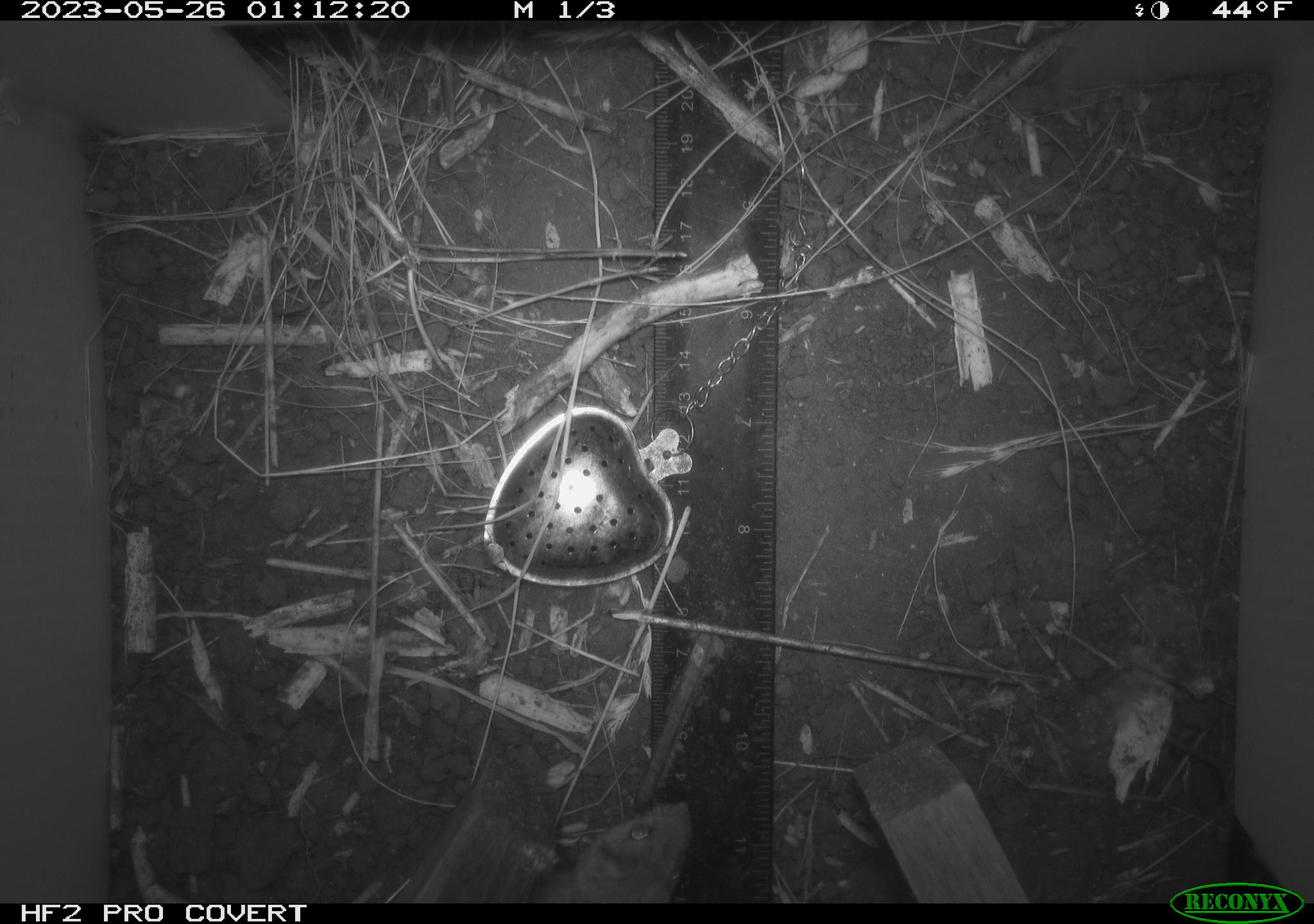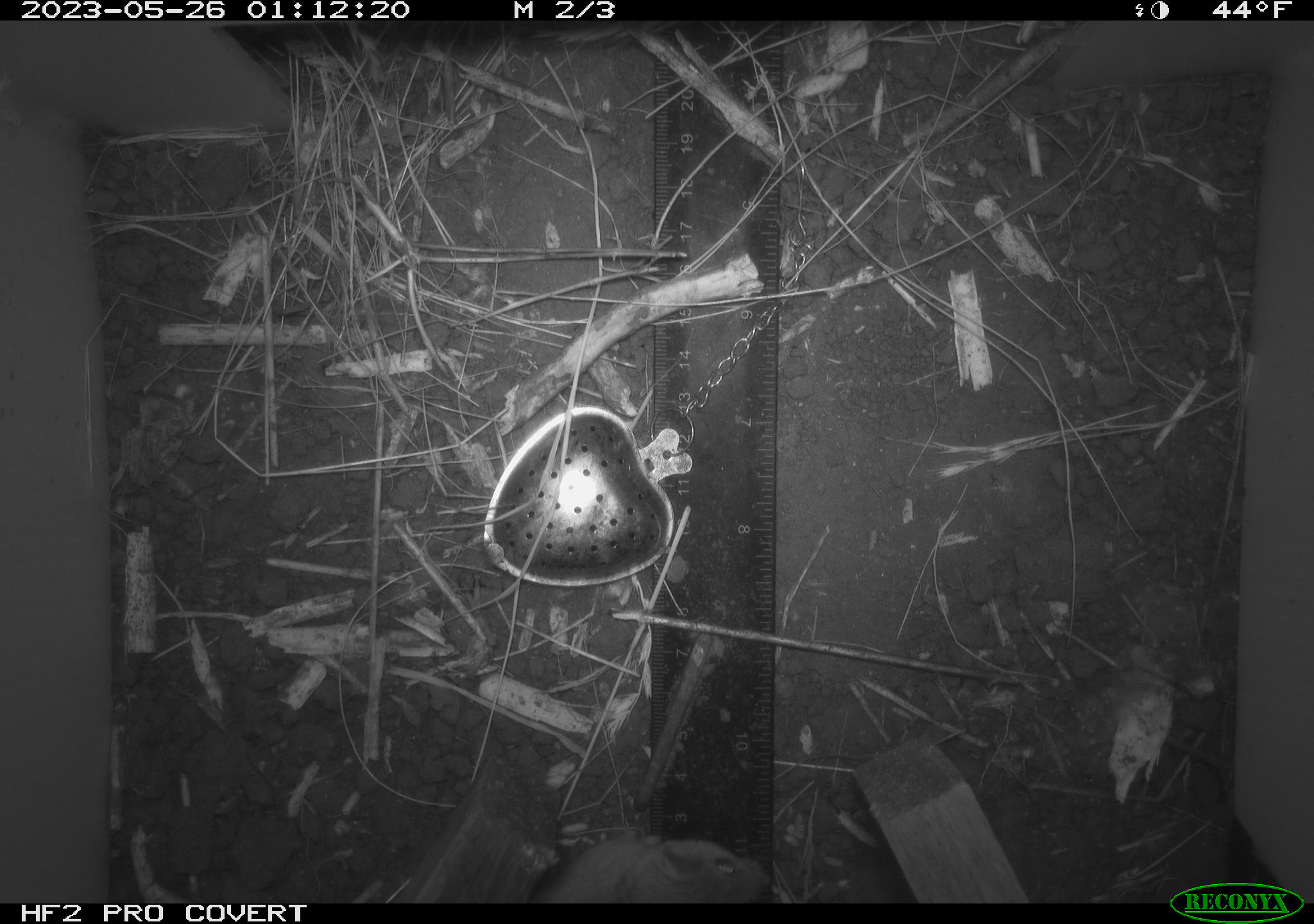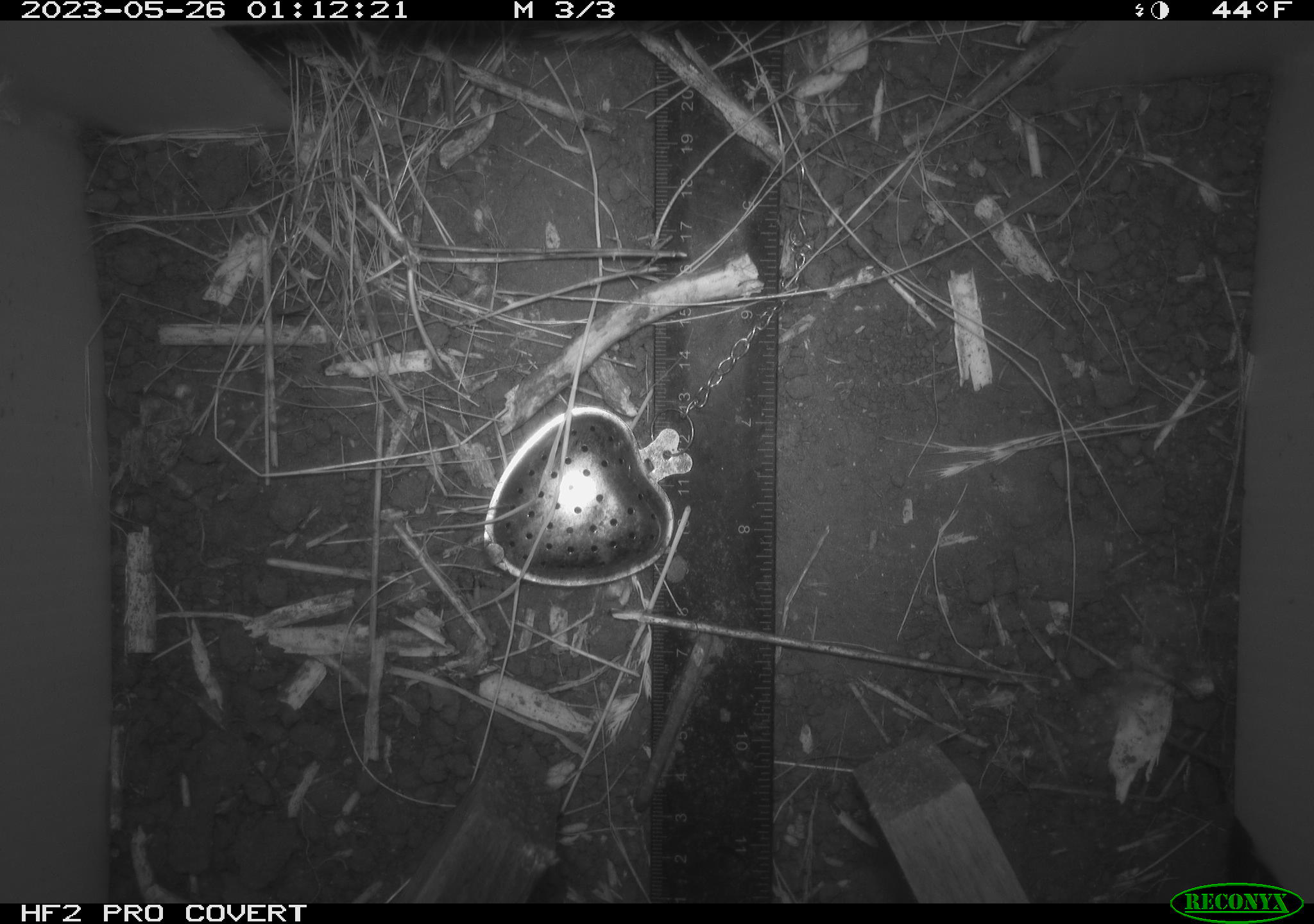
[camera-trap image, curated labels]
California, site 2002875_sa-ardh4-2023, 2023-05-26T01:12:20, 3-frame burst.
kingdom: Animalia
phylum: Chordata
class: Mammalia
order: Rodentia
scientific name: Rodentia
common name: mouse species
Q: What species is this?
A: Mouse species (Rodentia).